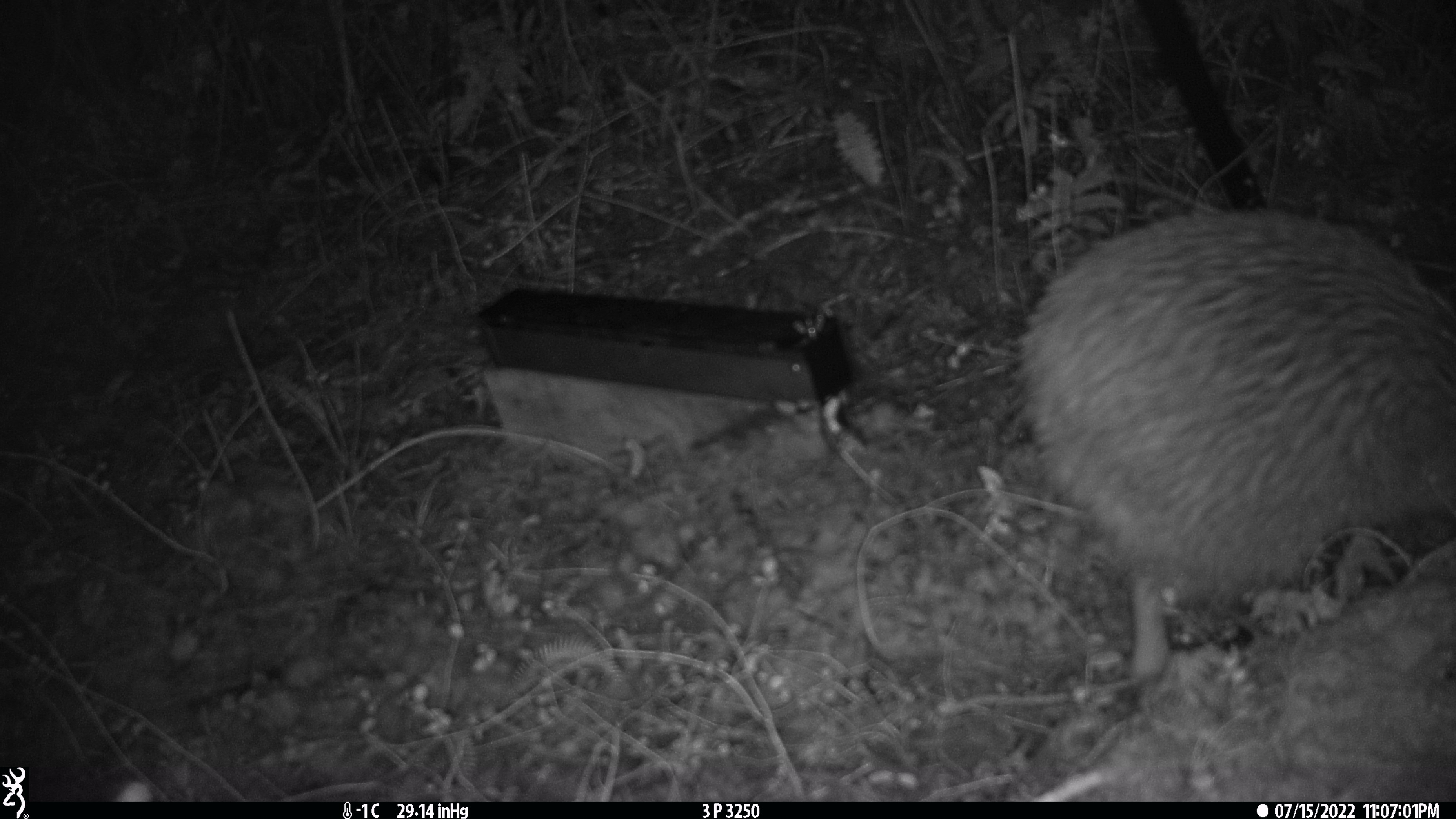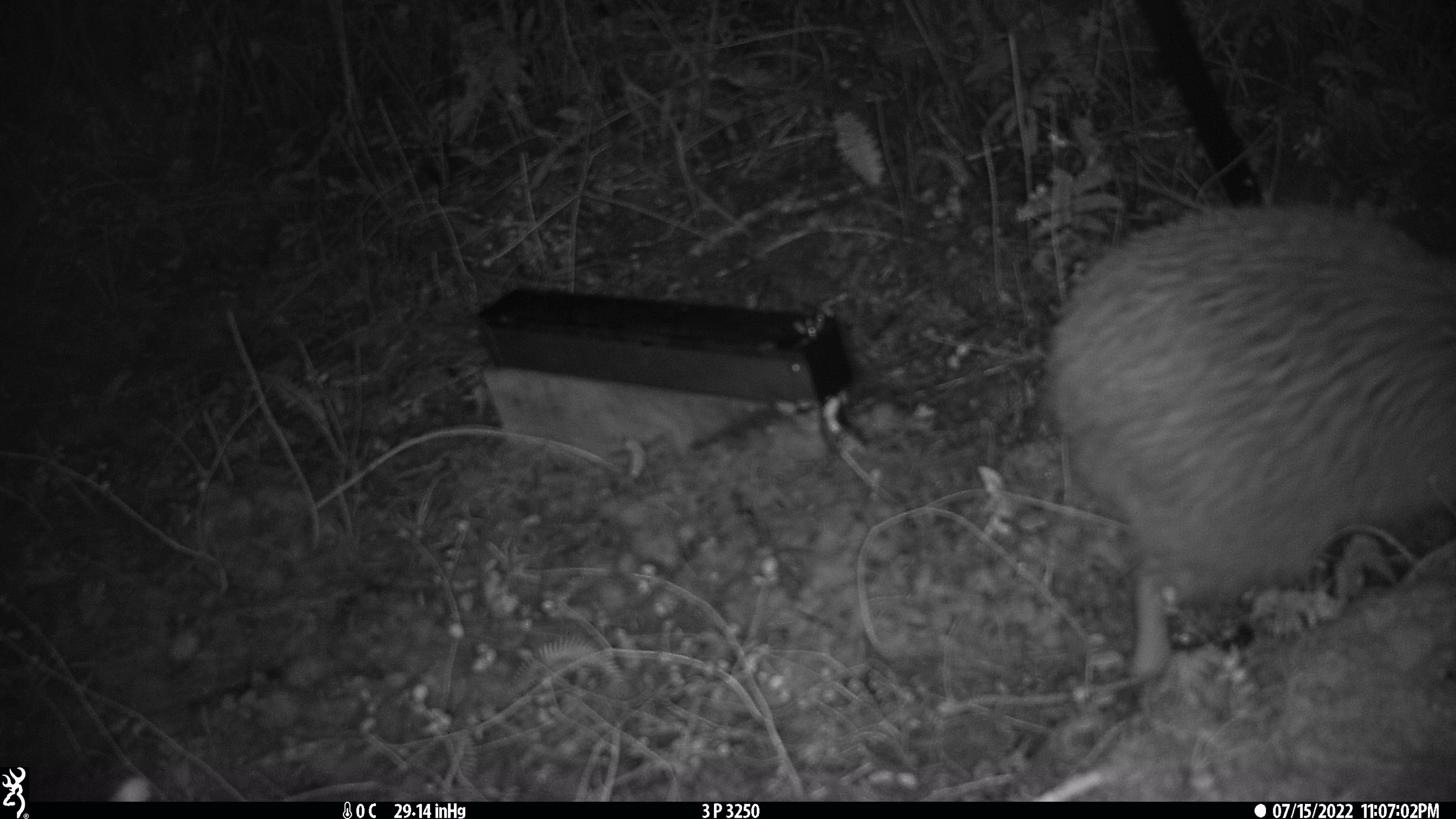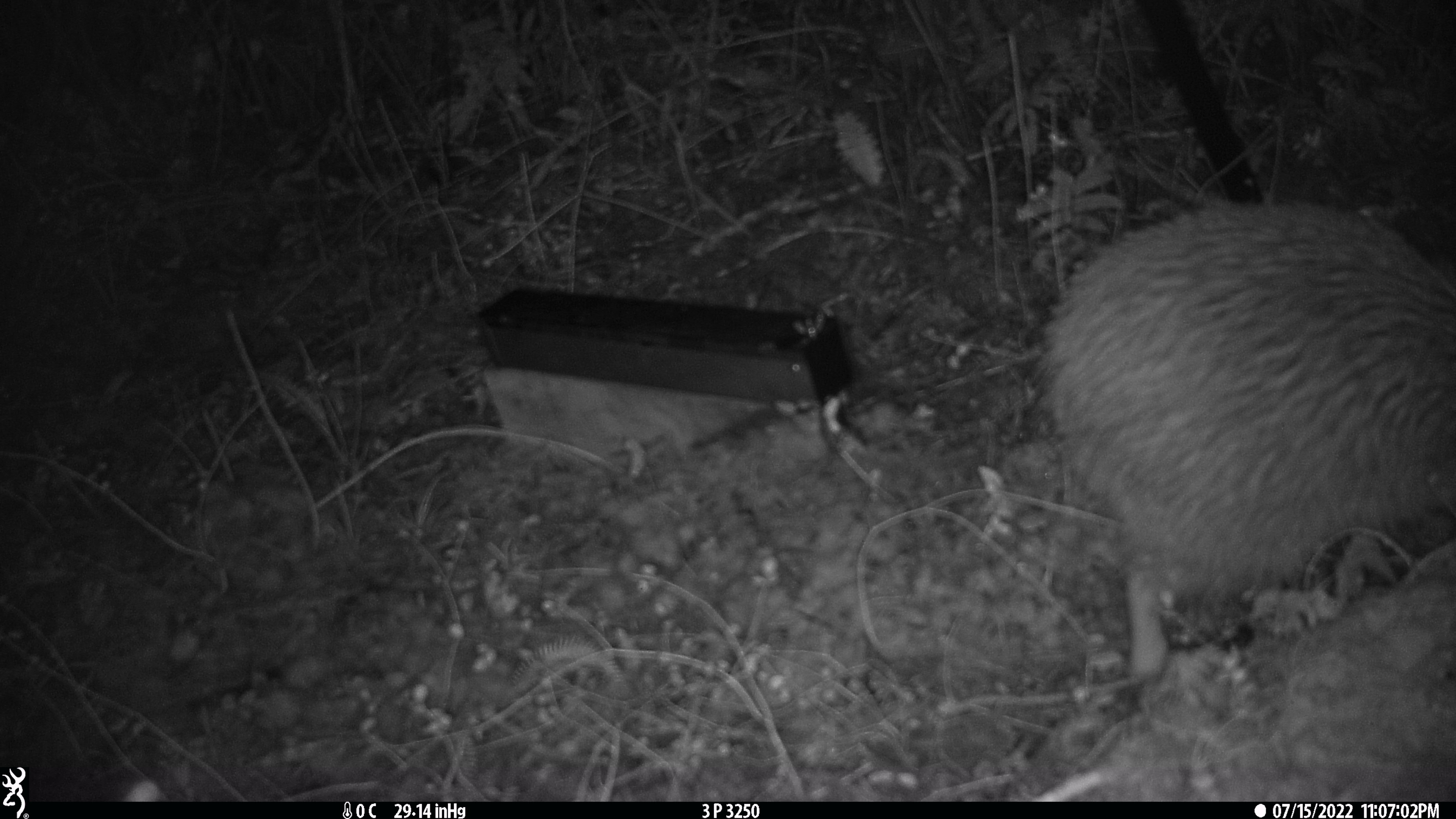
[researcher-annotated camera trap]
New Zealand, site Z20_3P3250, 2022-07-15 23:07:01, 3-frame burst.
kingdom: Animalia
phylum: Chordata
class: Aves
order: Apterygiformes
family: Apterygidae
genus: Apteryx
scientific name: Apteryx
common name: kiwi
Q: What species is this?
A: Kiwi (Apteryx).